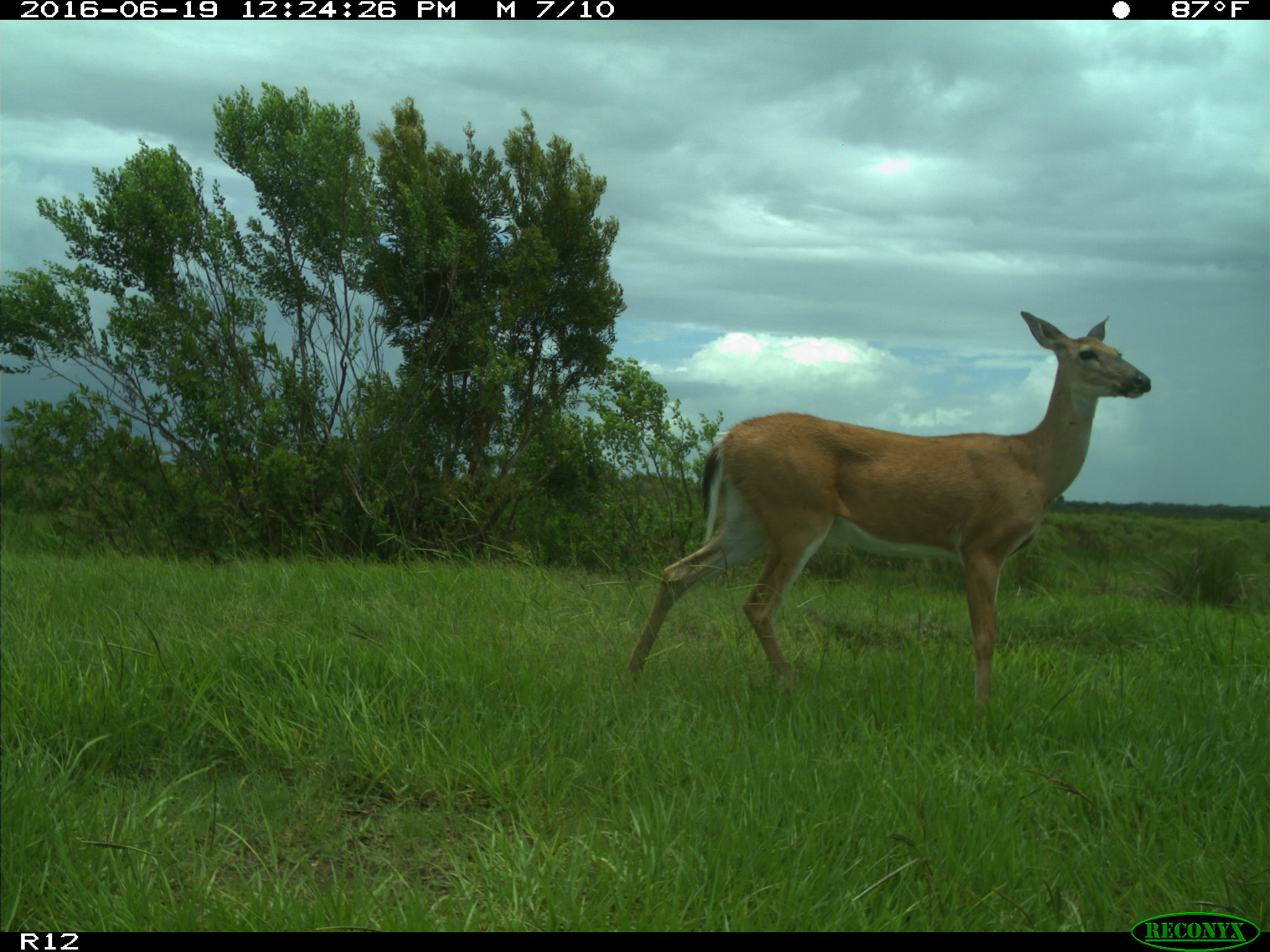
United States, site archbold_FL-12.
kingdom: Animalia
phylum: Chordata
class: Mammalia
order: Artiodactyla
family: Cervidae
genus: Odocoileus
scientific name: Odocoileus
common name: deer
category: unidentified deer